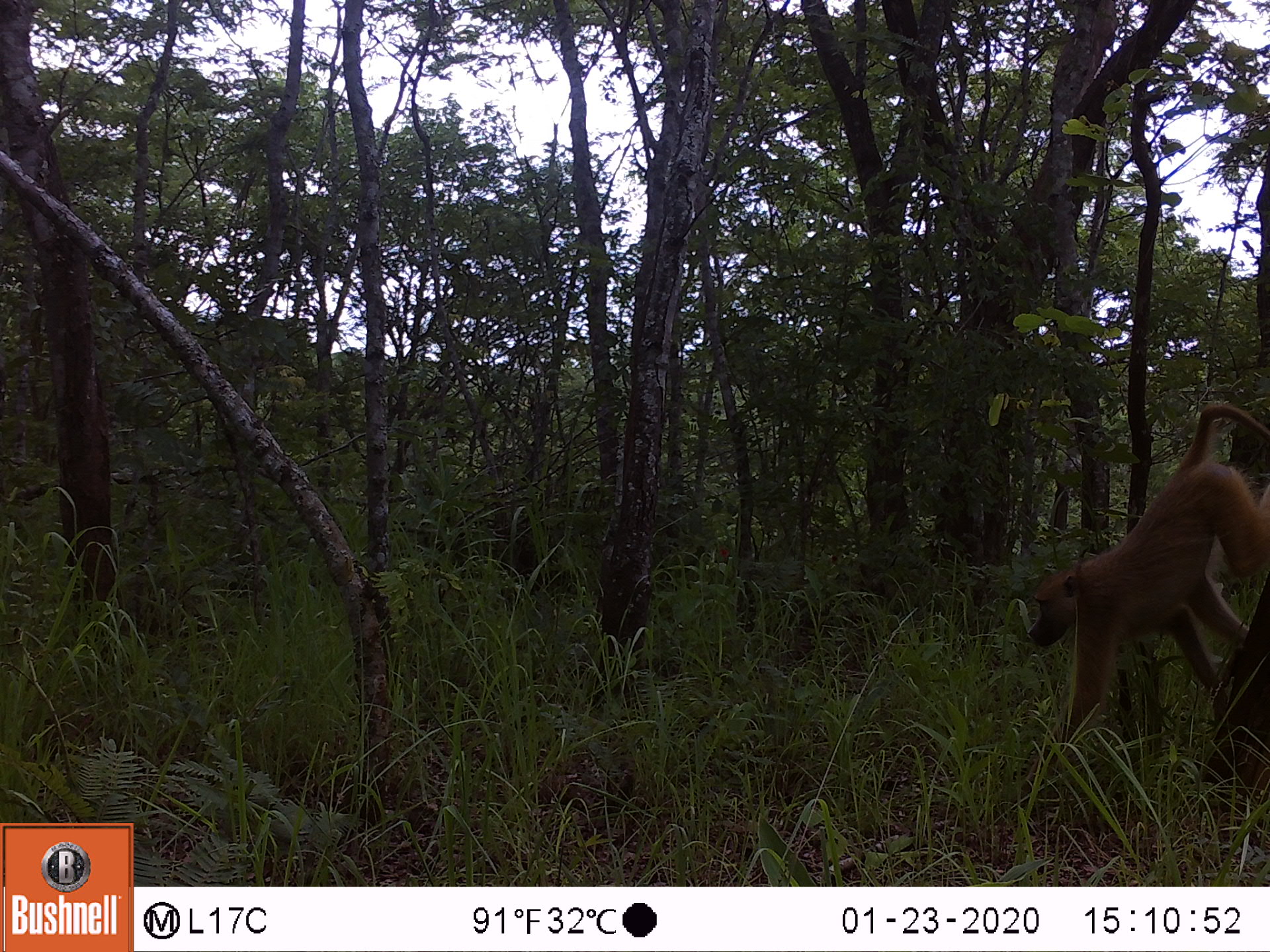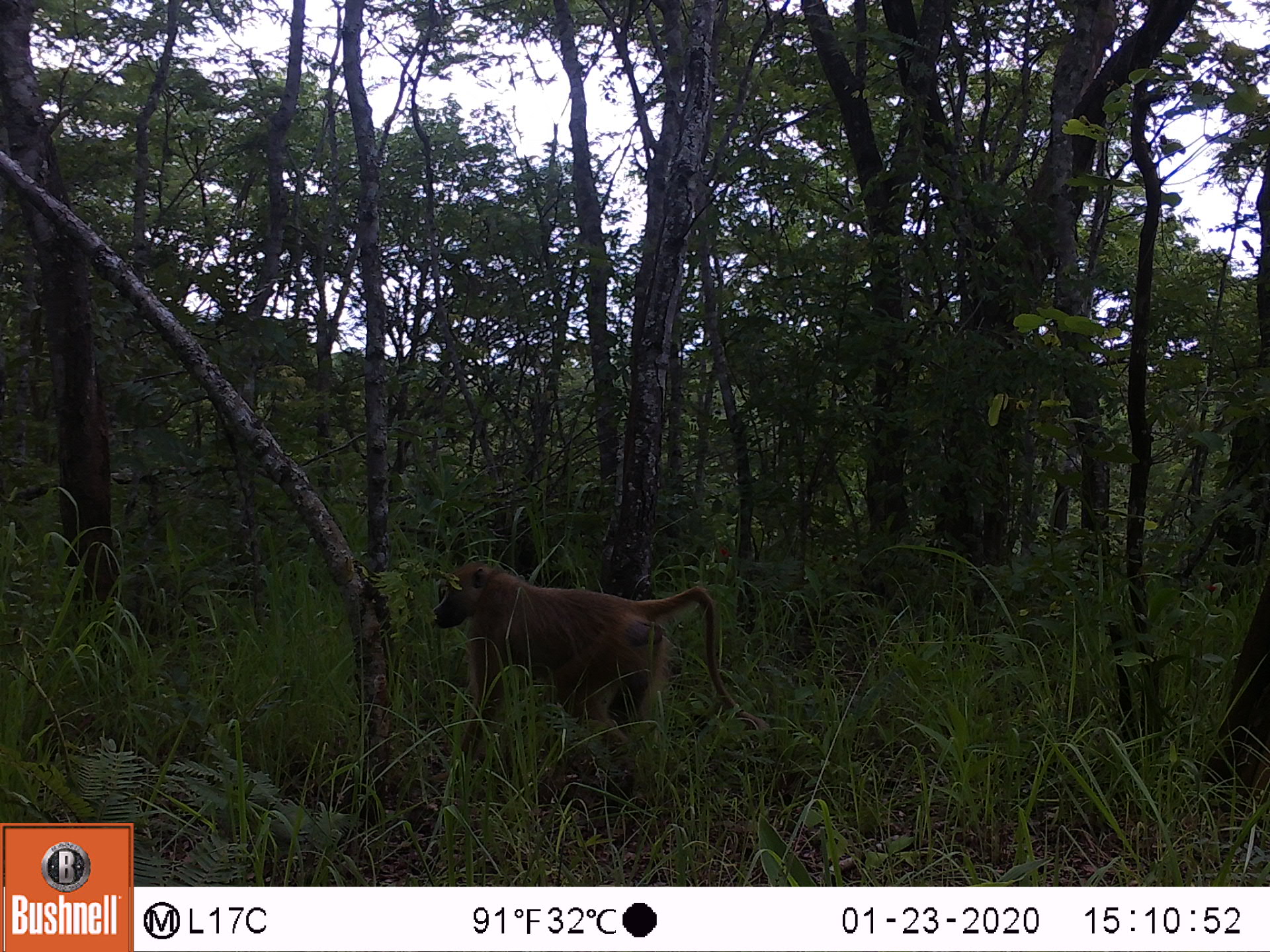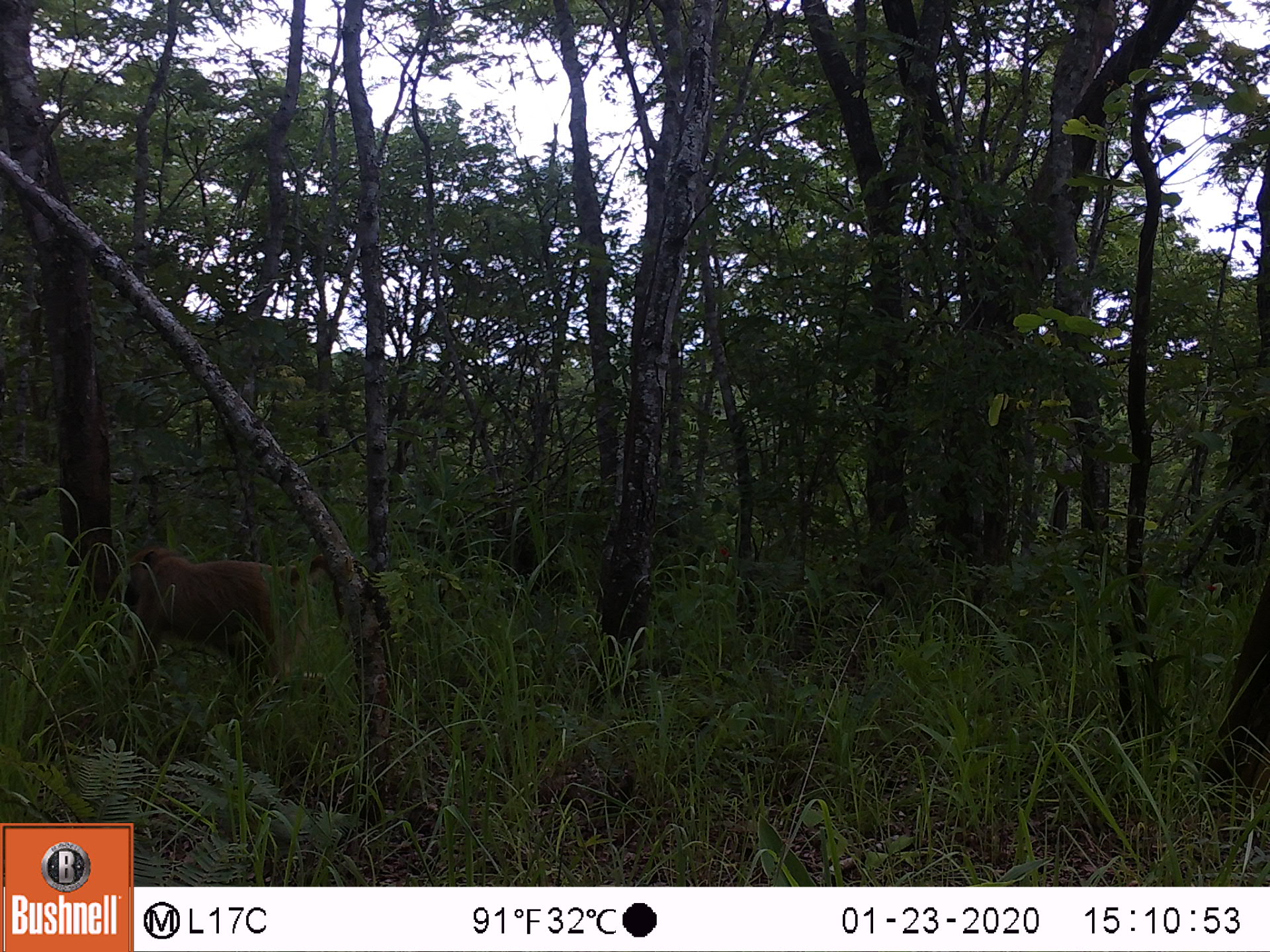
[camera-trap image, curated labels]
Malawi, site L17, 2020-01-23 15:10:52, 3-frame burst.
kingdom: Animalia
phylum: Chordata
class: Mammalia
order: Primates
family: Cercopithecidae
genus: Papio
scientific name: Papio cynocephalus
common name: yellow baboon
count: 1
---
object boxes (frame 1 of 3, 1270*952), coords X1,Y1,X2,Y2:
yellow baboon: 1023,399,1265,759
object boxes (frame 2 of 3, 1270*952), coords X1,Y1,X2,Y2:
yellow baboon: 427,557,737,777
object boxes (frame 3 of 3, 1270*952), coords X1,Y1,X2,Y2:
yellow baboon: 115,542,339,707